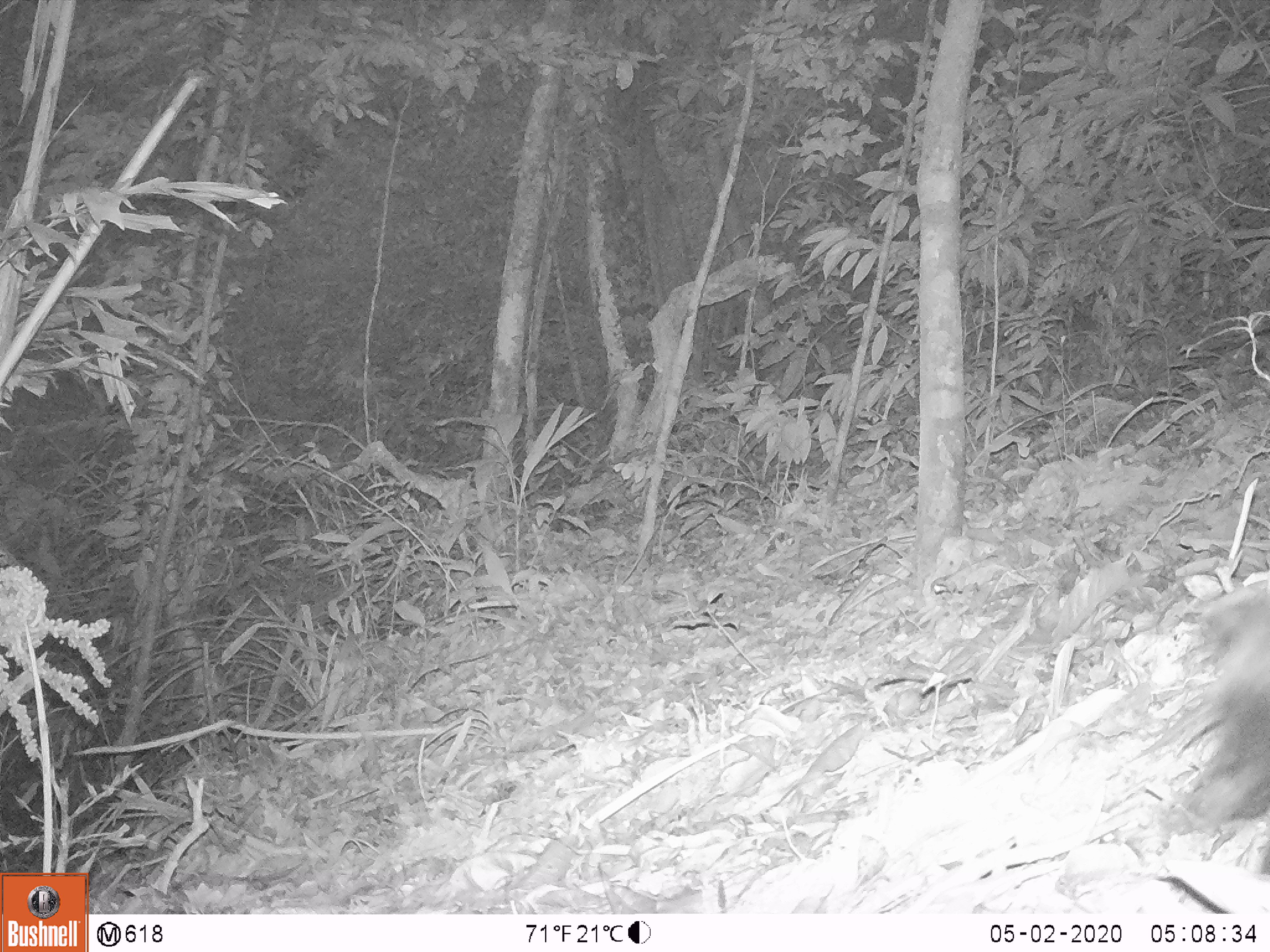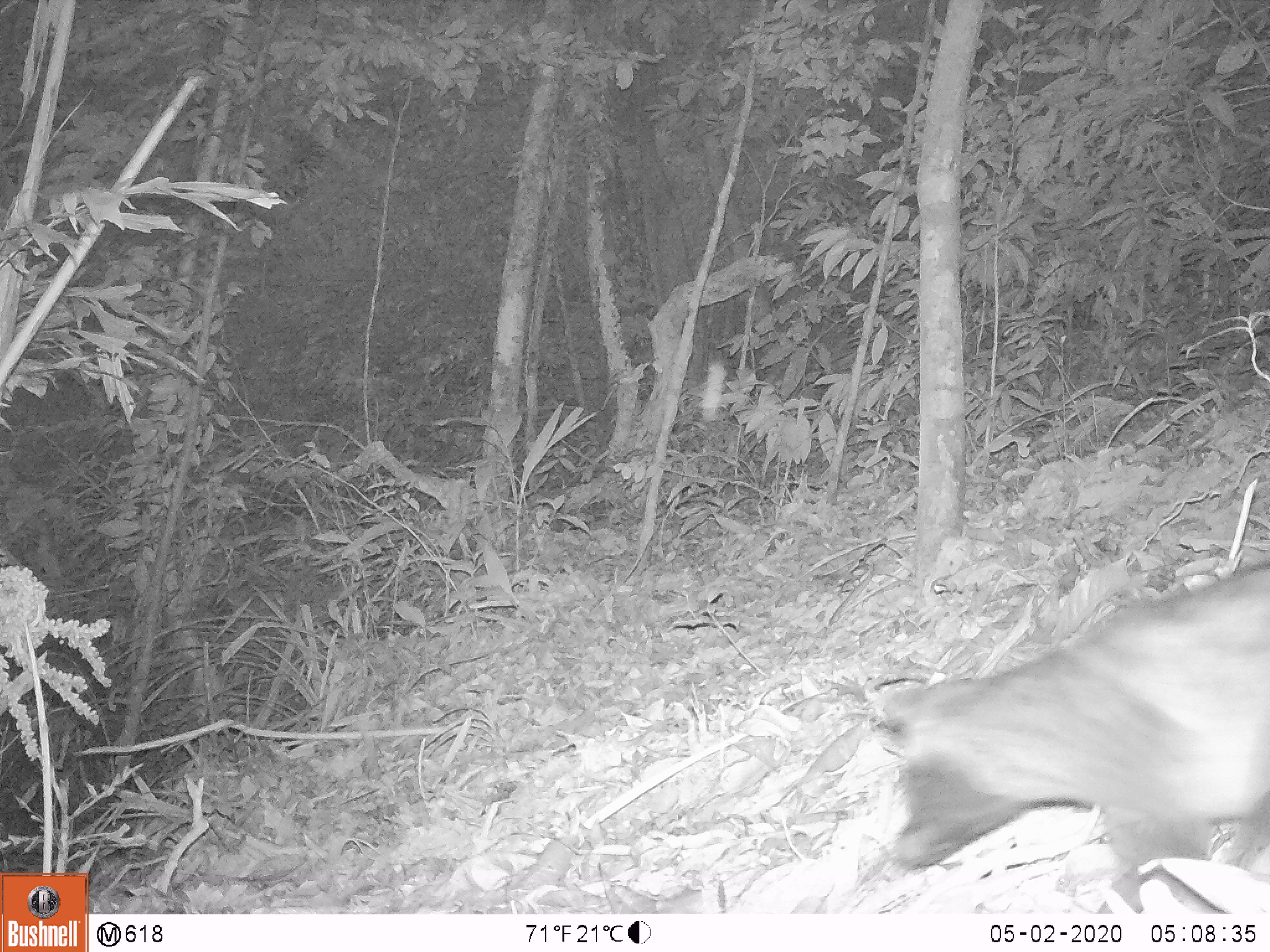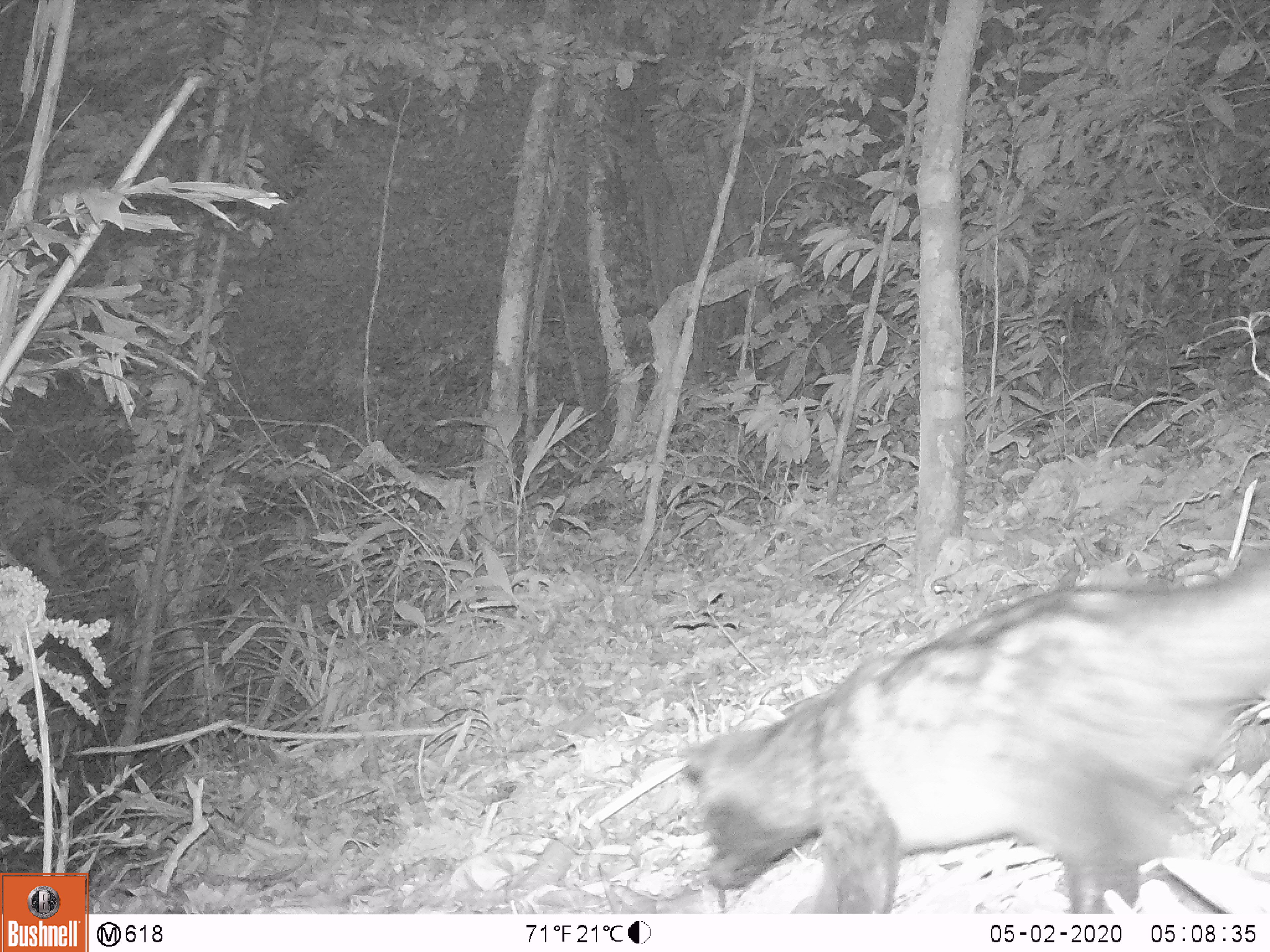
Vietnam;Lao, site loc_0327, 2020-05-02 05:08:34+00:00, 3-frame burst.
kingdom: Animalia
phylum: Chordata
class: Mammalia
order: Carnivora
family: Viverridae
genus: Paradoxurus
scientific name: Paradoxurus hermaphroditus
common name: common palm civet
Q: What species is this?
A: Common palm civet (Paradoxurus hermaphroditus).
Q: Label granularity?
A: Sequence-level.